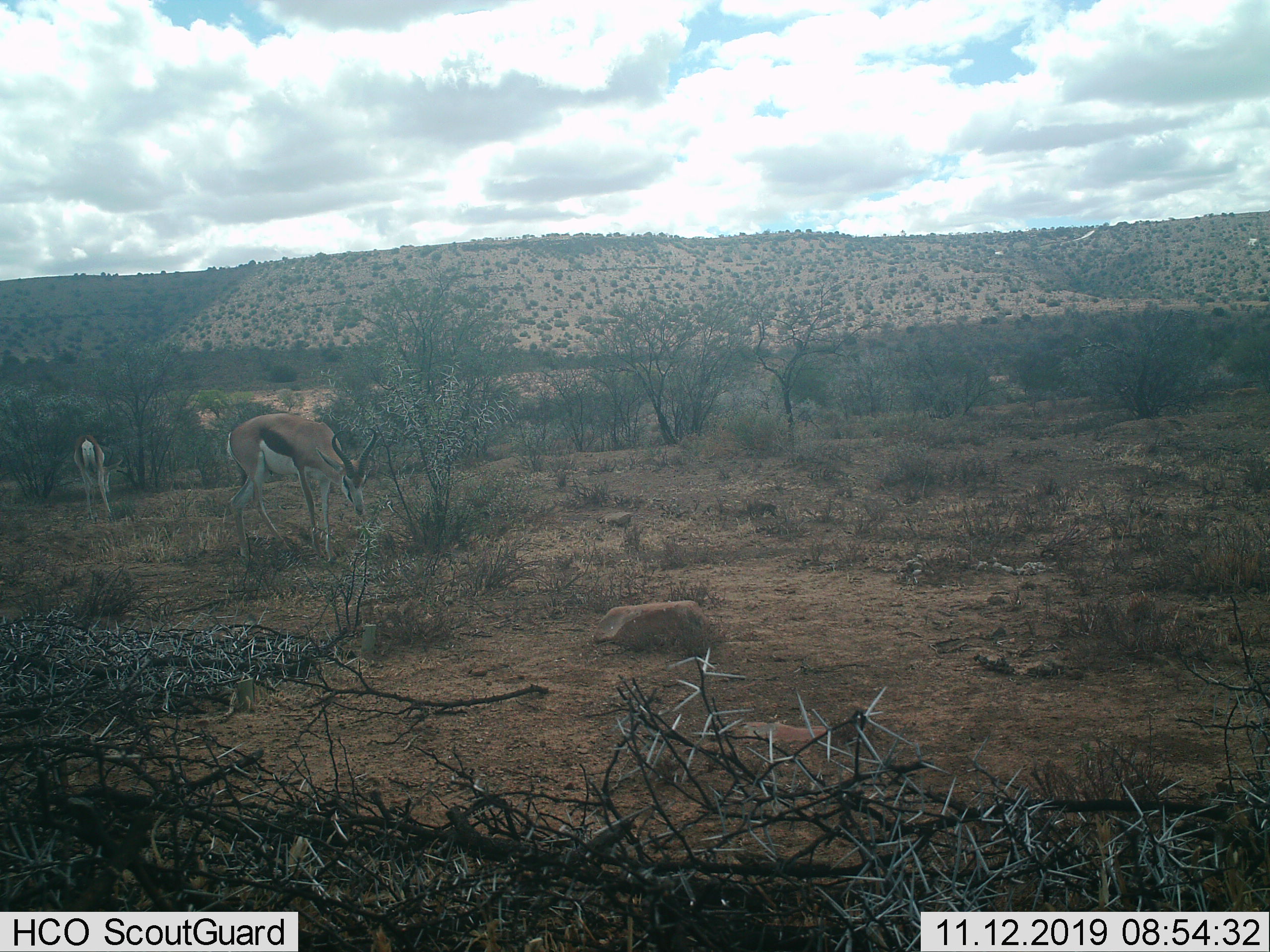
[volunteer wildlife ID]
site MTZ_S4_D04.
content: unidentified animal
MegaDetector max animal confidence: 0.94